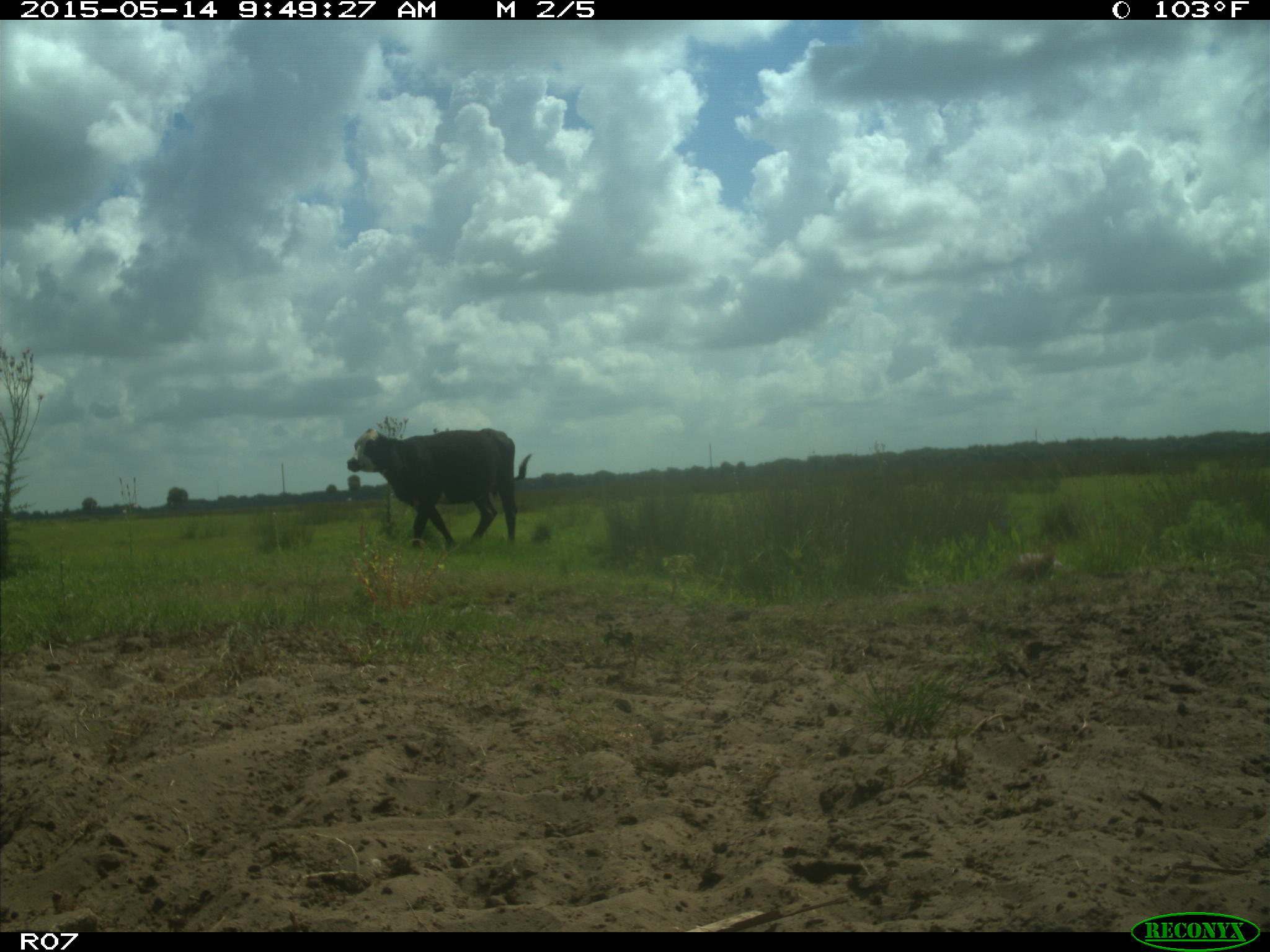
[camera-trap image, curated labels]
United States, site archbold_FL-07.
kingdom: Animalia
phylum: Chordata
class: Mammalia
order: Artiodactyla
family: Bovidae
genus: Bos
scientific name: Bos taurus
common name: domestic cow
Bos taurus (domestic cow).